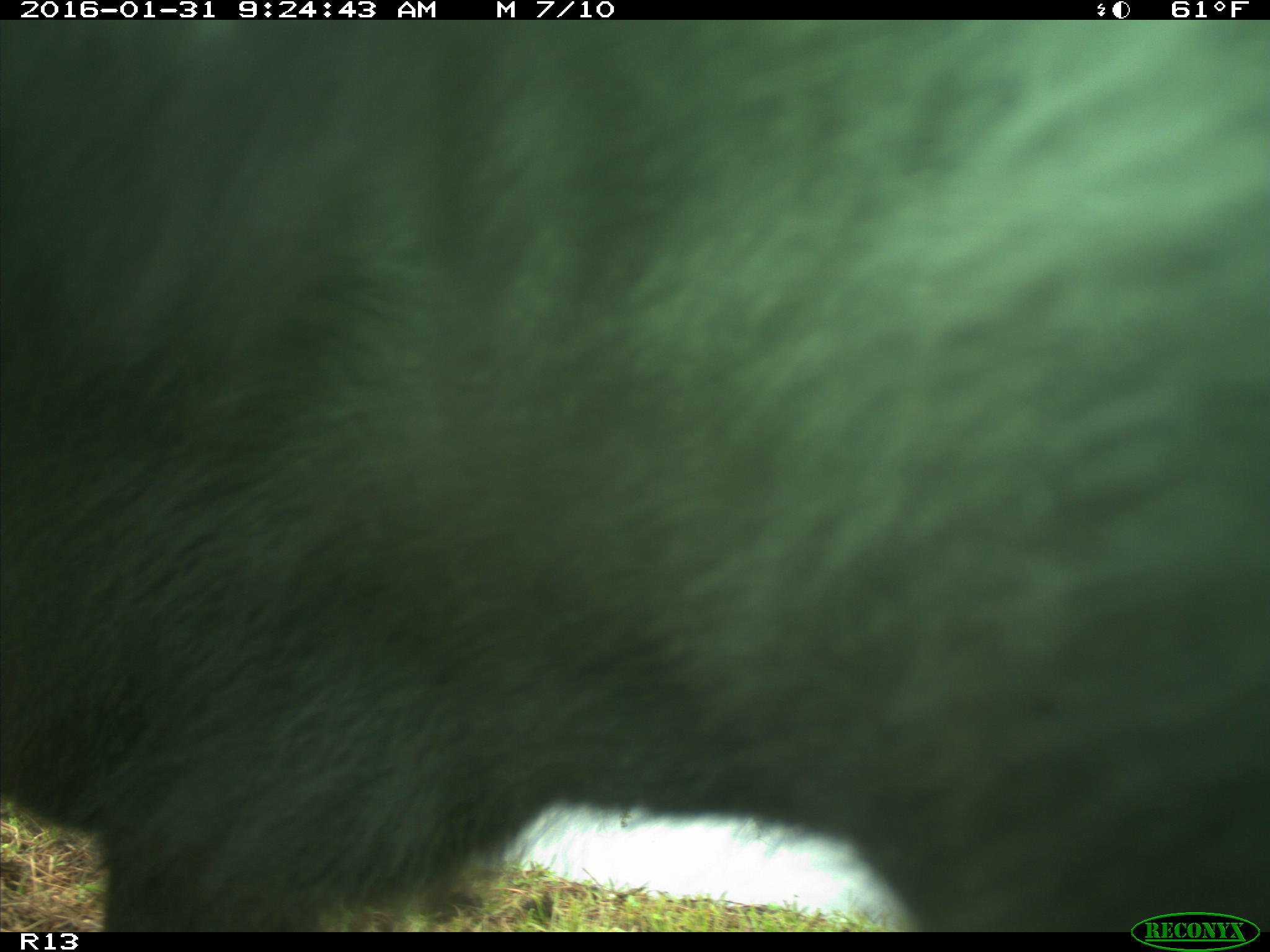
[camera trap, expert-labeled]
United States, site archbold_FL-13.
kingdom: Animalia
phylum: Chordata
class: Mammalia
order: Artiodactyla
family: Bovidae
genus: Bos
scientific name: Bos taurus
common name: domestic cow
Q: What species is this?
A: Bos taurus (domestic cow).